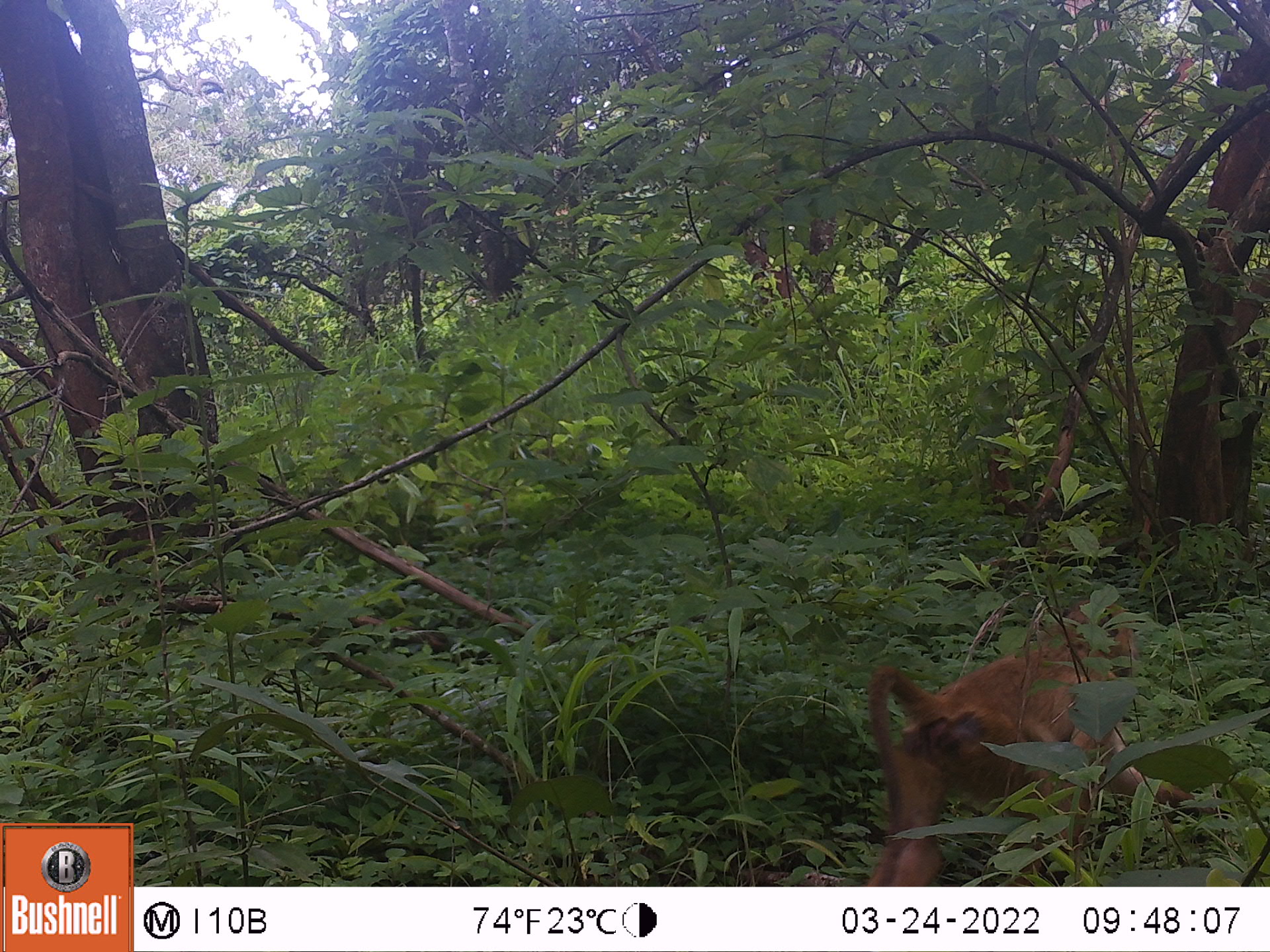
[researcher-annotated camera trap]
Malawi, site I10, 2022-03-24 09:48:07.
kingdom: Animalia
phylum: Chordata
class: Mammalia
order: Primates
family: Cercopithecidae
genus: Papio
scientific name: Papio cynocephalus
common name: yellow baboon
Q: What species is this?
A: Yellow baboon (Papio cynocephalus).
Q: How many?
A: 1.